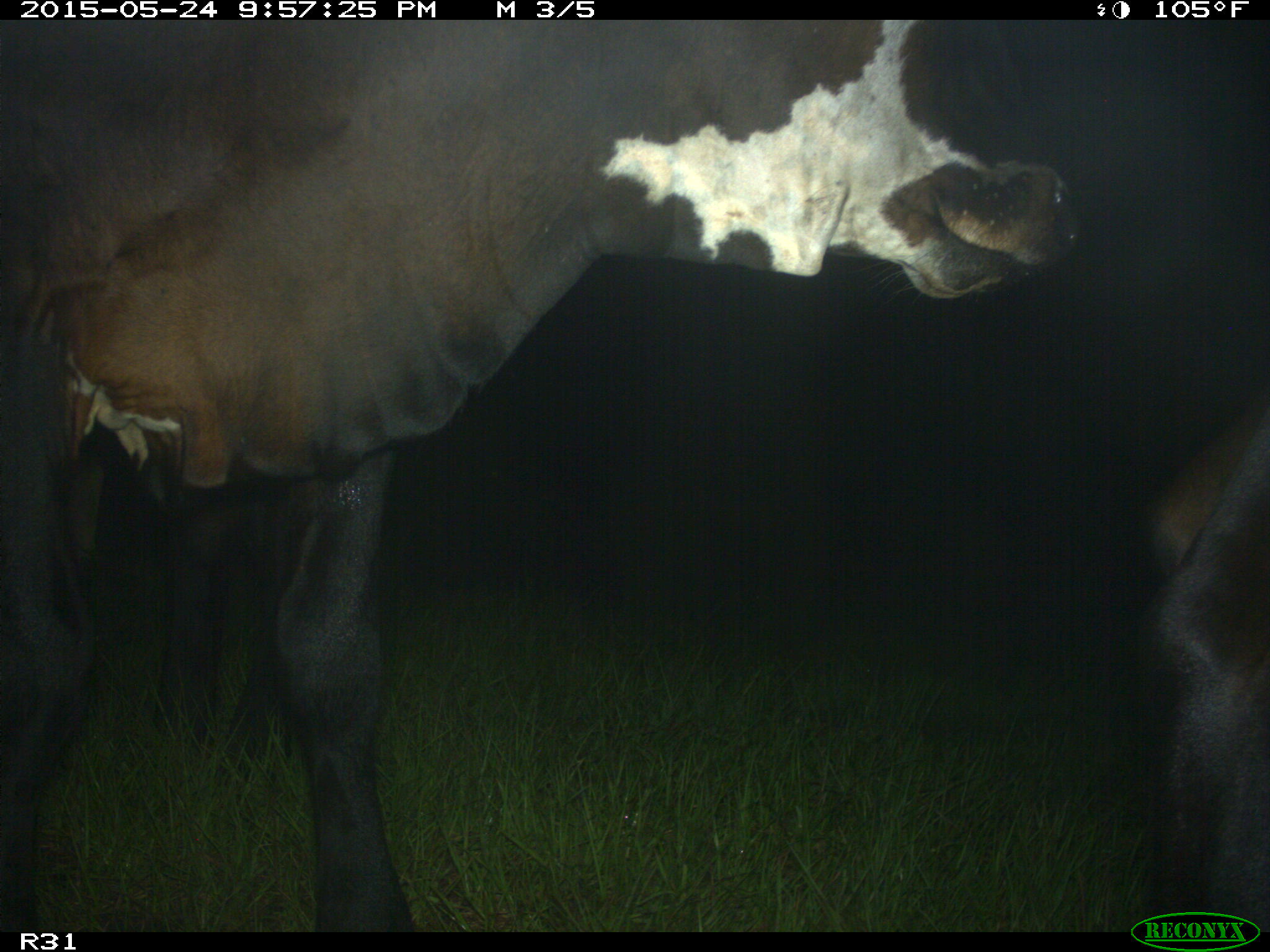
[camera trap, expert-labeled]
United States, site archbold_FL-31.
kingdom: Animalia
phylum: Chordata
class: Mammalia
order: Artiodactyla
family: Bovidae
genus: Bos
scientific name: Bos taurus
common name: domestic cow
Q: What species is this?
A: Bos taurus (domestic cow).